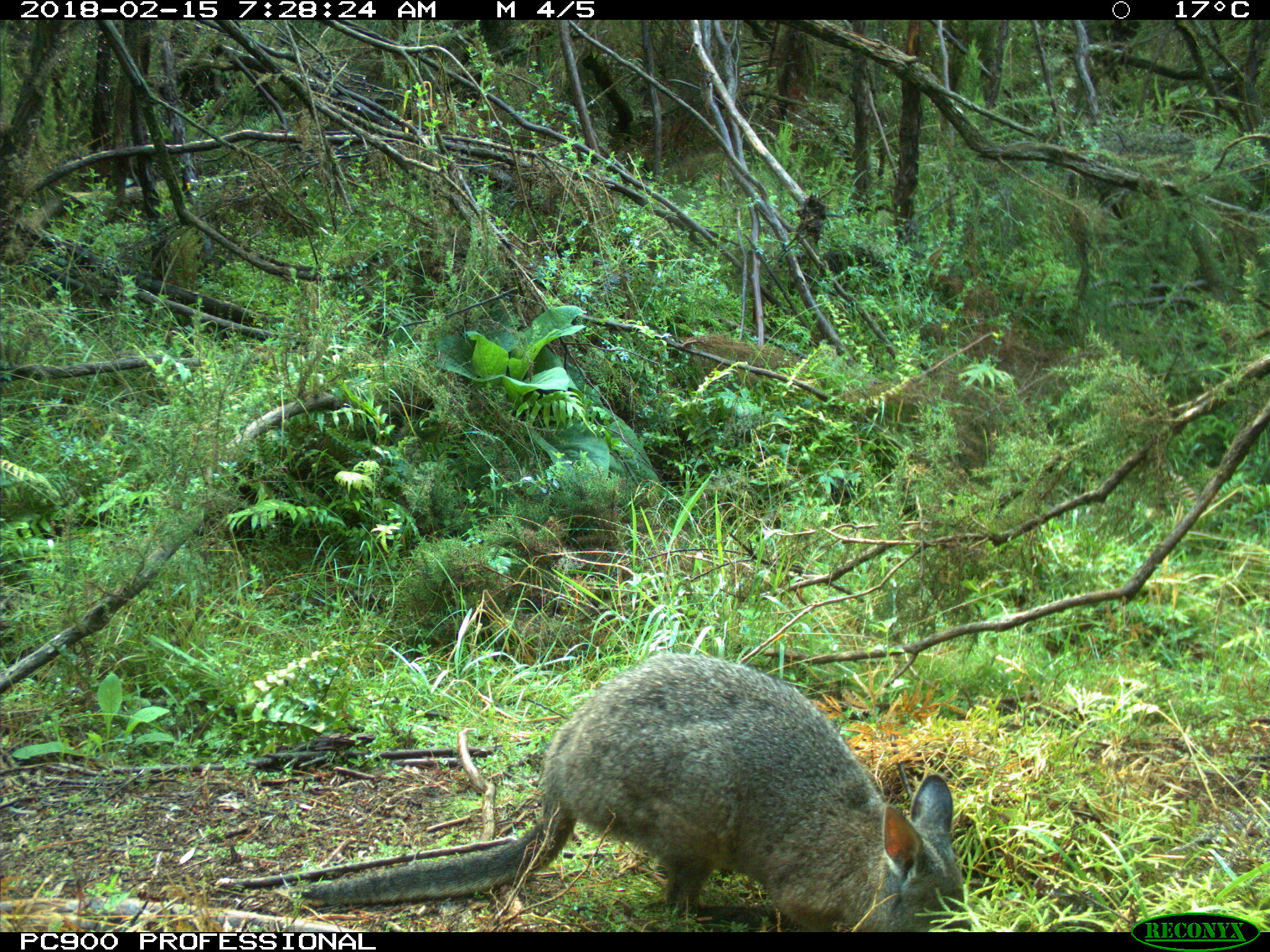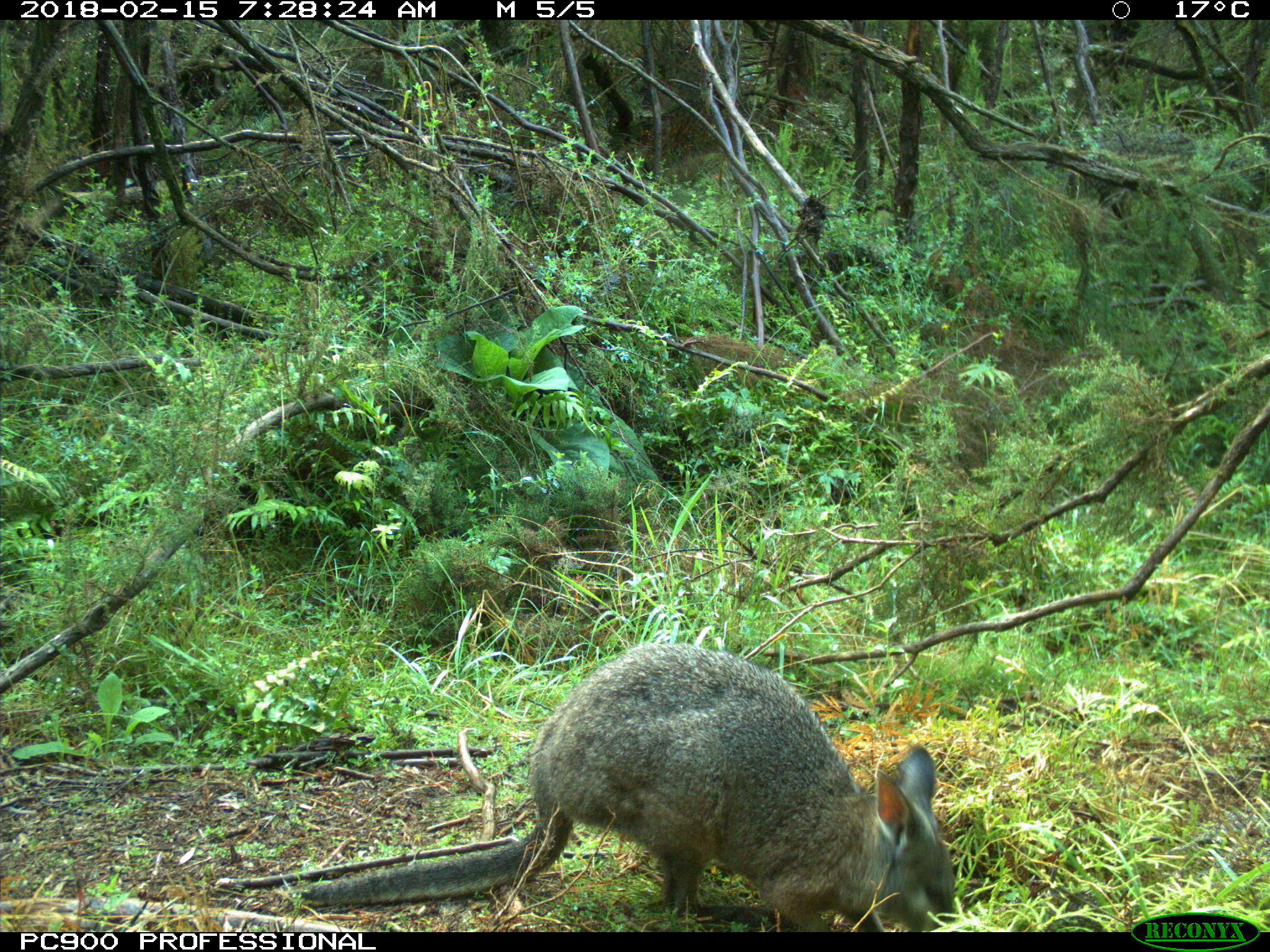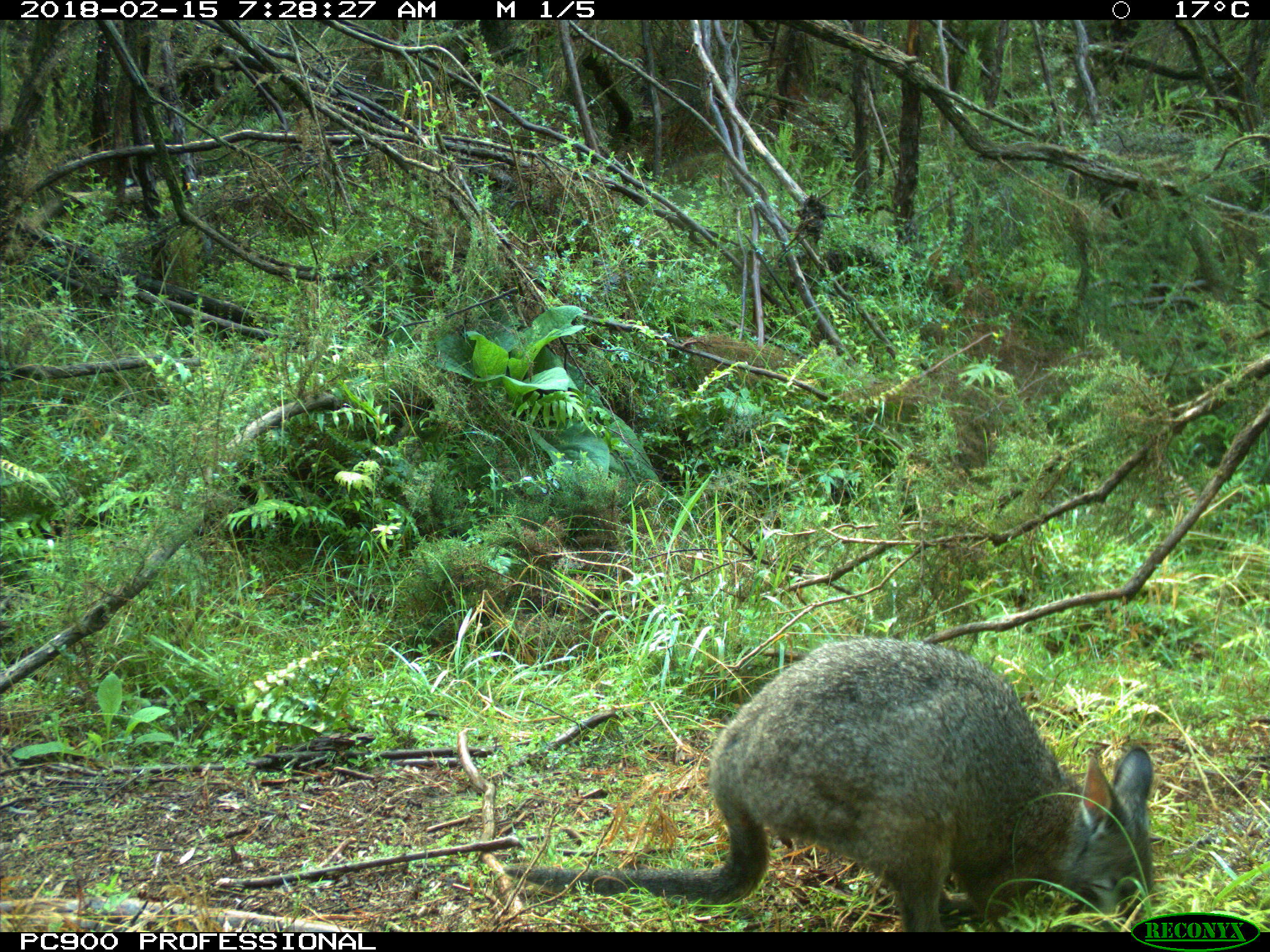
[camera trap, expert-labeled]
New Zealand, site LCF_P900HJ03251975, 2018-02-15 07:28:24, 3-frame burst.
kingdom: Animalia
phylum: Chordata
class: Mammalia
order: Diprotodontia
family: Macropodidae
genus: Notamacropus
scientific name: Notamacropus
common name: wallaby